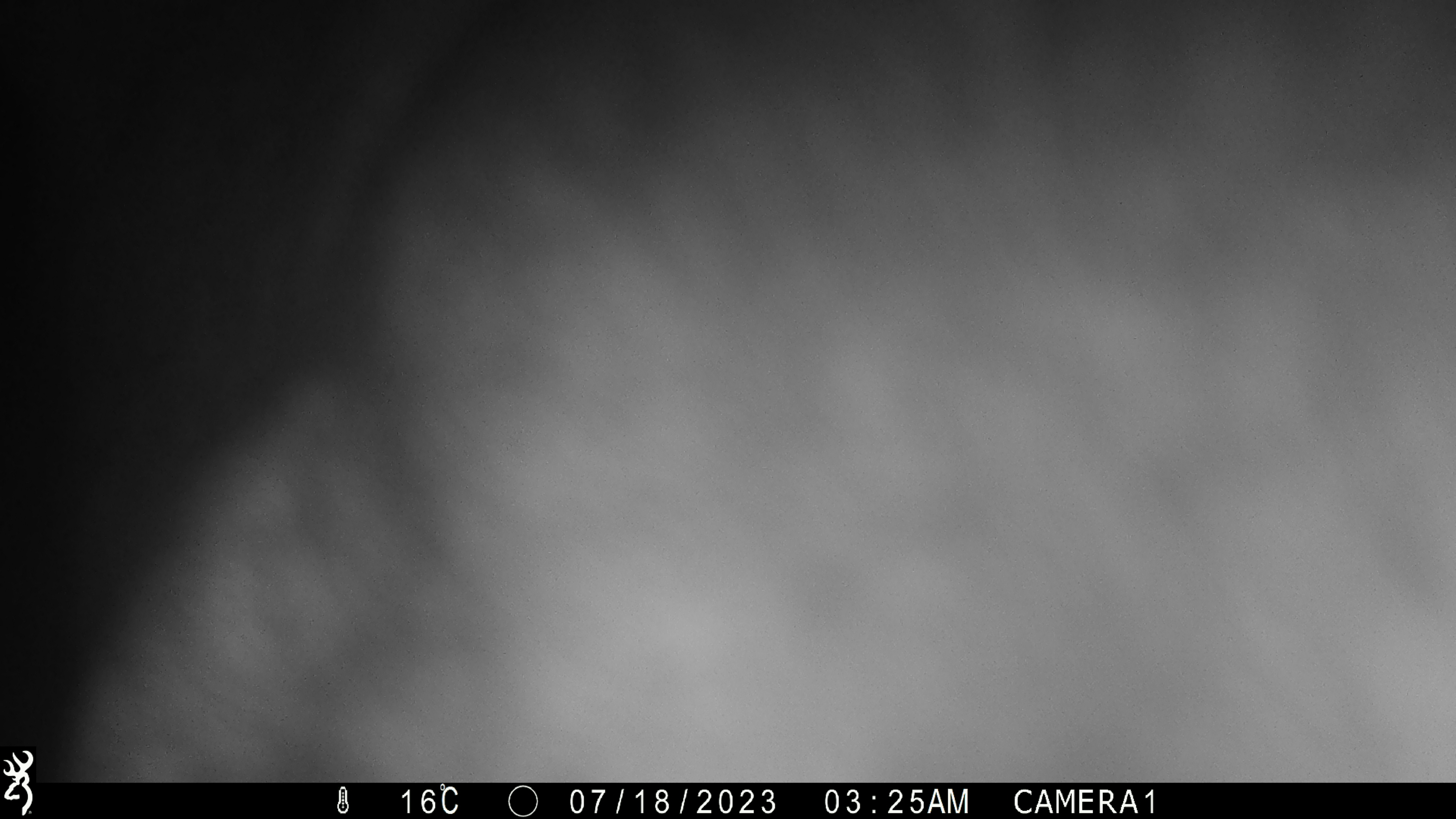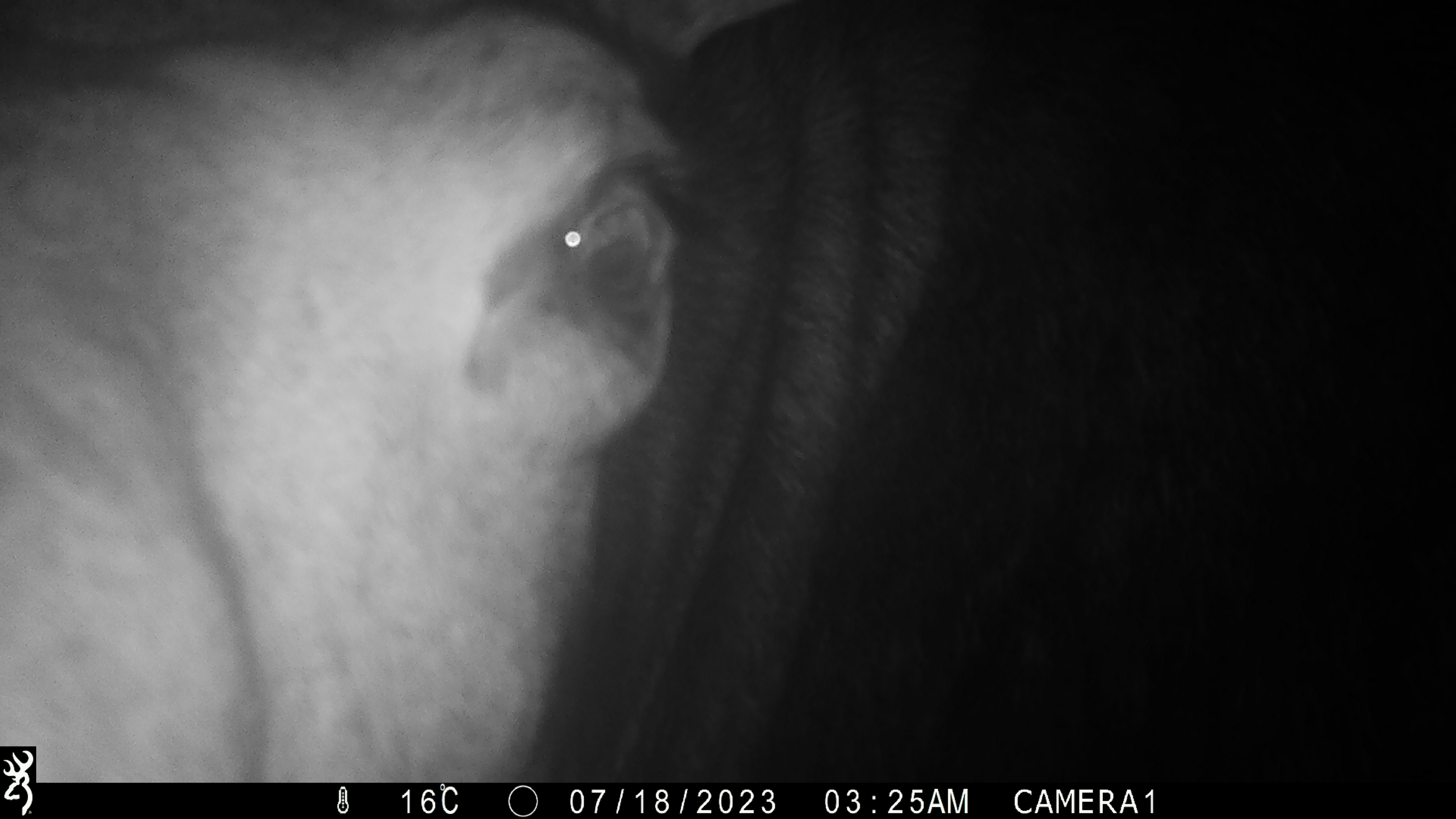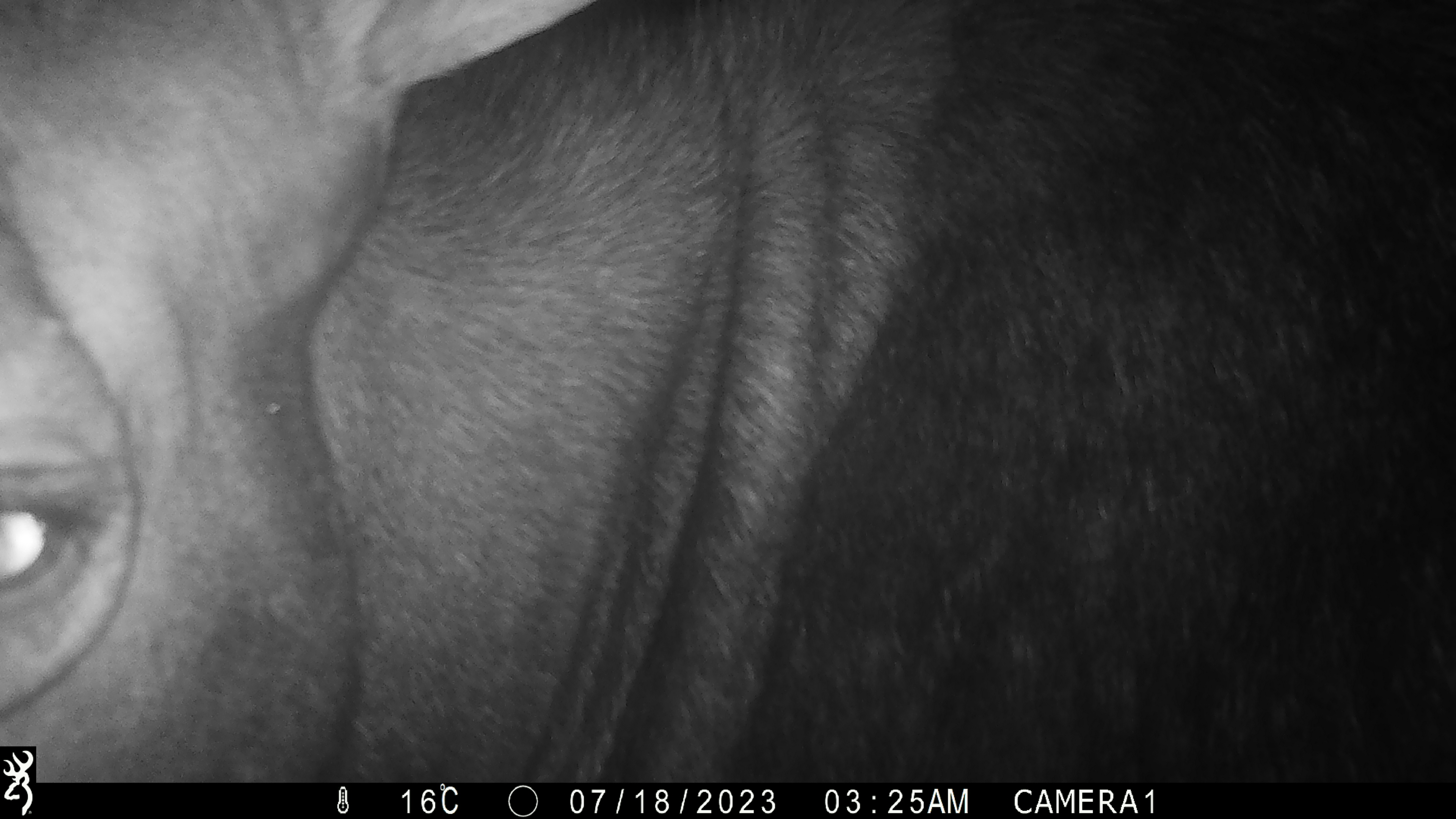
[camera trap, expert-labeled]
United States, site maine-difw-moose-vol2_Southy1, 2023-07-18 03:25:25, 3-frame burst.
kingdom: Animalia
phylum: Chordata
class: Mammalia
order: Artiodactyla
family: Cervidae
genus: Alces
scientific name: Alces alces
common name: moose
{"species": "moose (Alces alces)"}